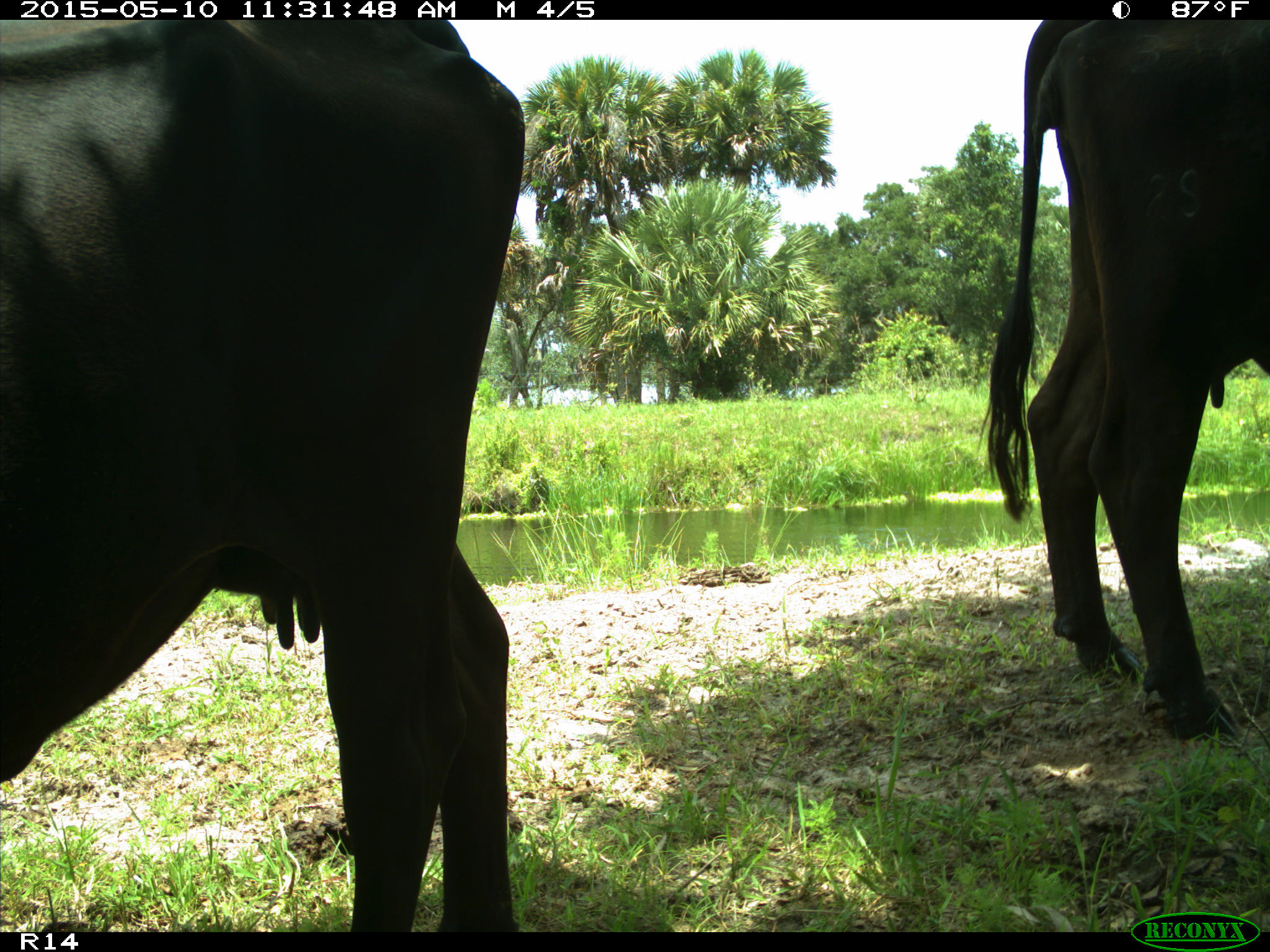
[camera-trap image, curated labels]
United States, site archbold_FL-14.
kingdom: Animalia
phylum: Chordata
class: Mammalia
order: Artiodactyla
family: Bovidae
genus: Bos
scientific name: Bos taurus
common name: domestic cow